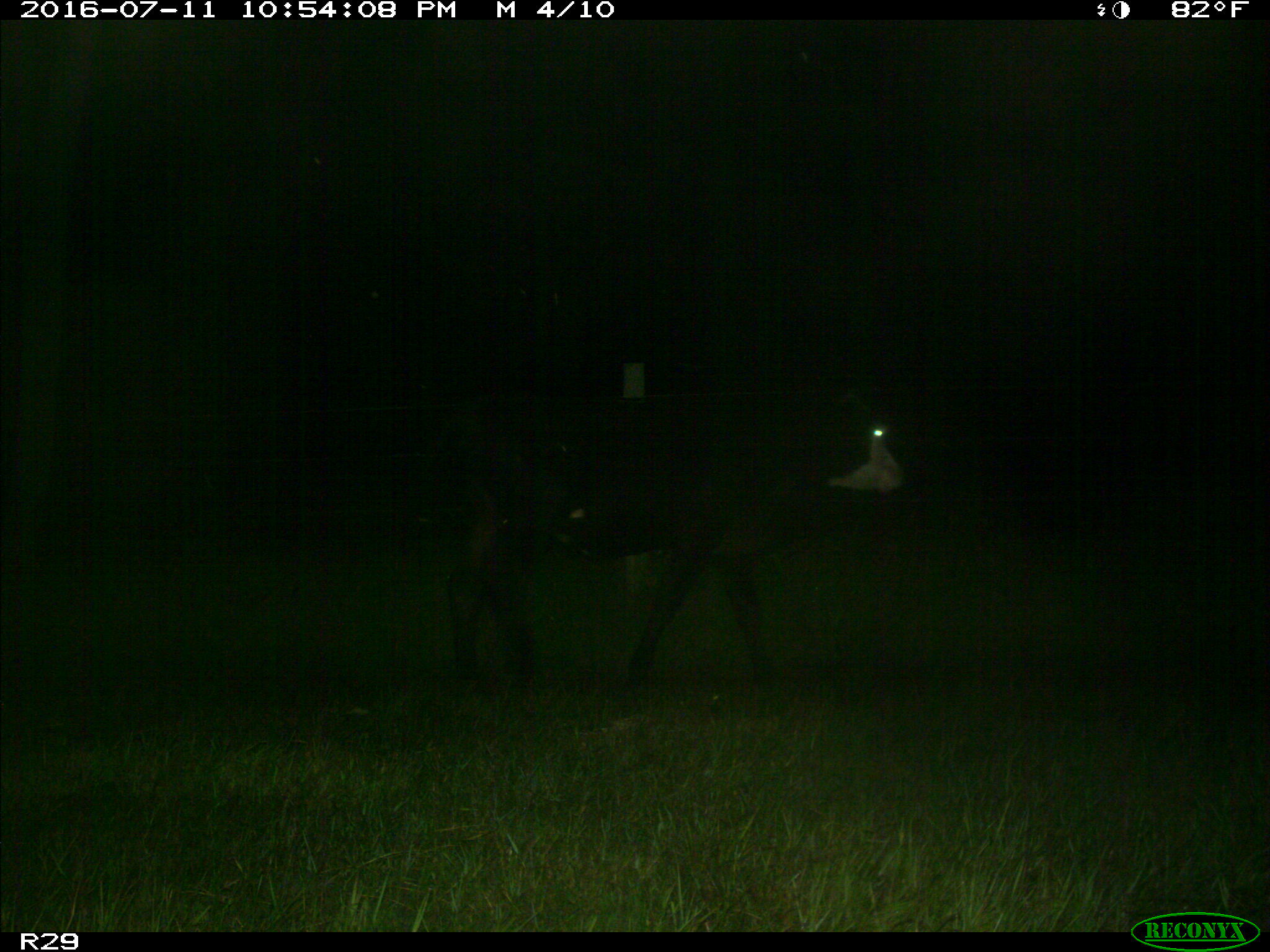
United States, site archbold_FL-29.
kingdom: Animalia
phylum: Chordata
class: Mammalia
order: Artiodactyla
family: Bovidae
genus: Bos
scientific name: Bos taurus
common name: domestic cow